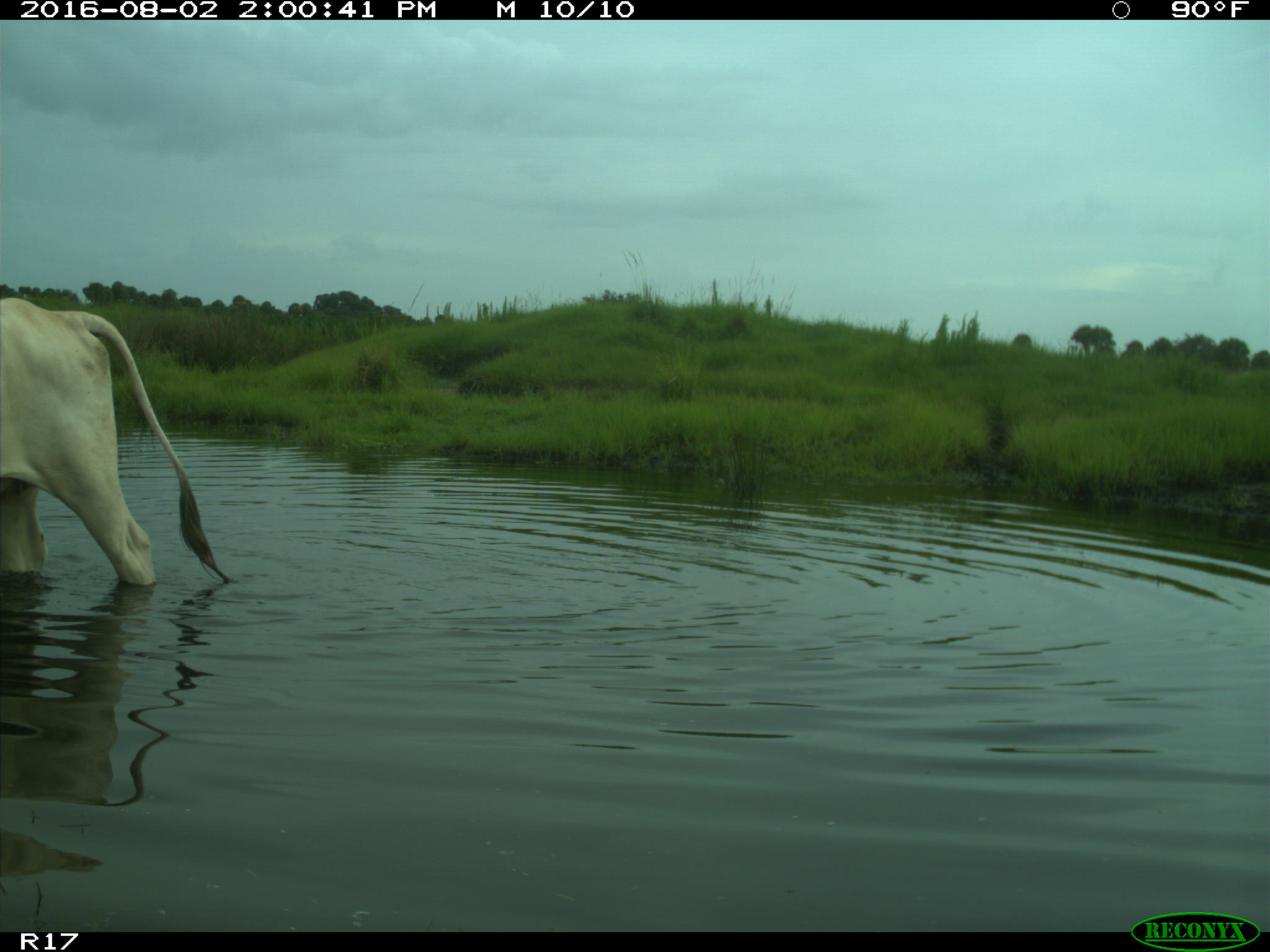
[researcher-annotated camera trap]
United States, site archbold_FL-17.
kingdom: Animalia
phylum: Chordata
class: Mammalia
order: Artiodactyla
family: Bovidae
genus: Bos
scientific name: Bos taurus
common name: domestic cow